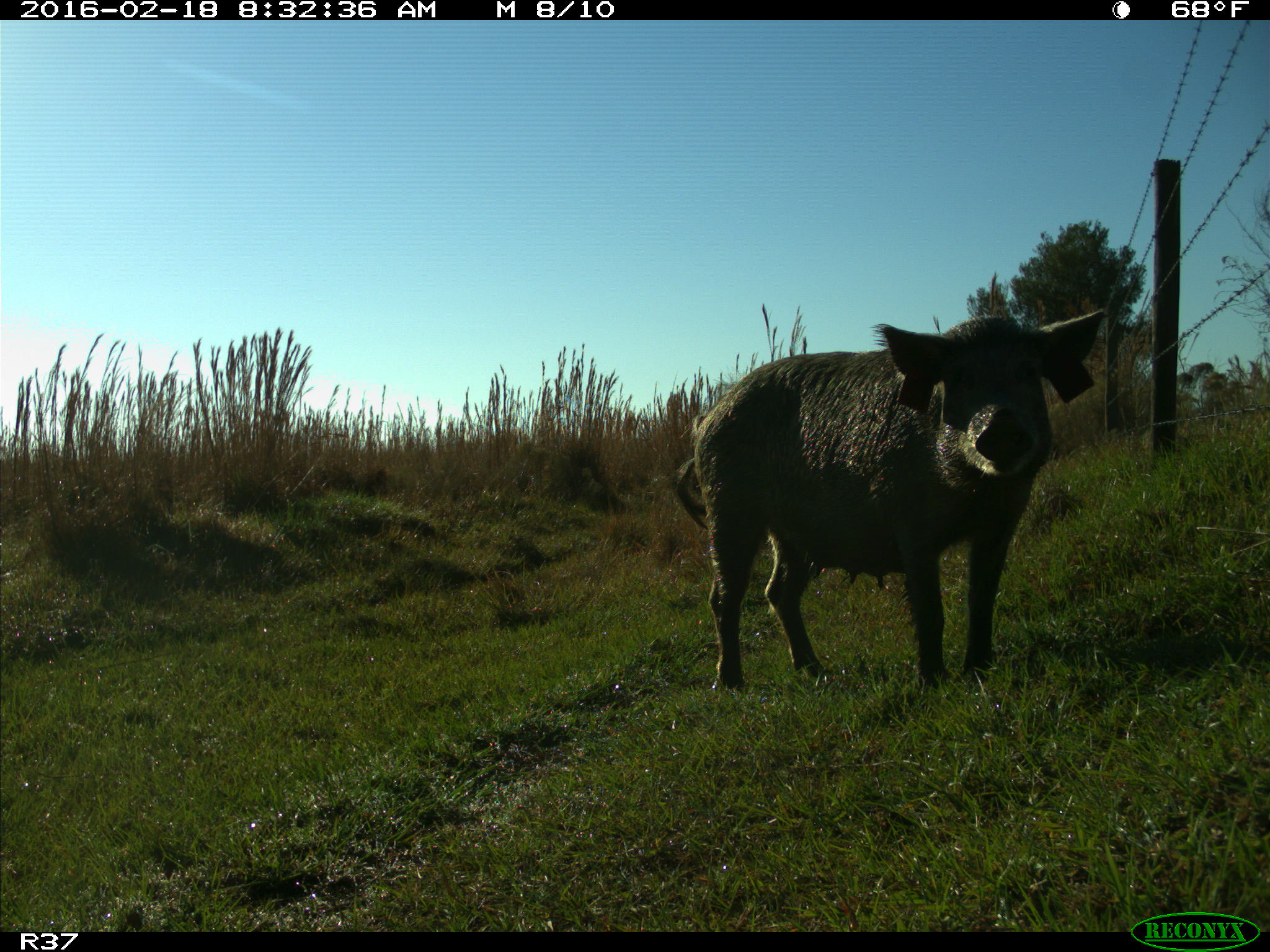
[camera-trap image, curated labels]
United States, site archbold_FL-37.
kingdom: Animalia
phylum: Chordata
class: Mammalia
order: Artiodactyla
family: Suidae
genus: Sus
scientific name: Sus scrofa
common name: wild boar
Sus scrofa (wild boar).